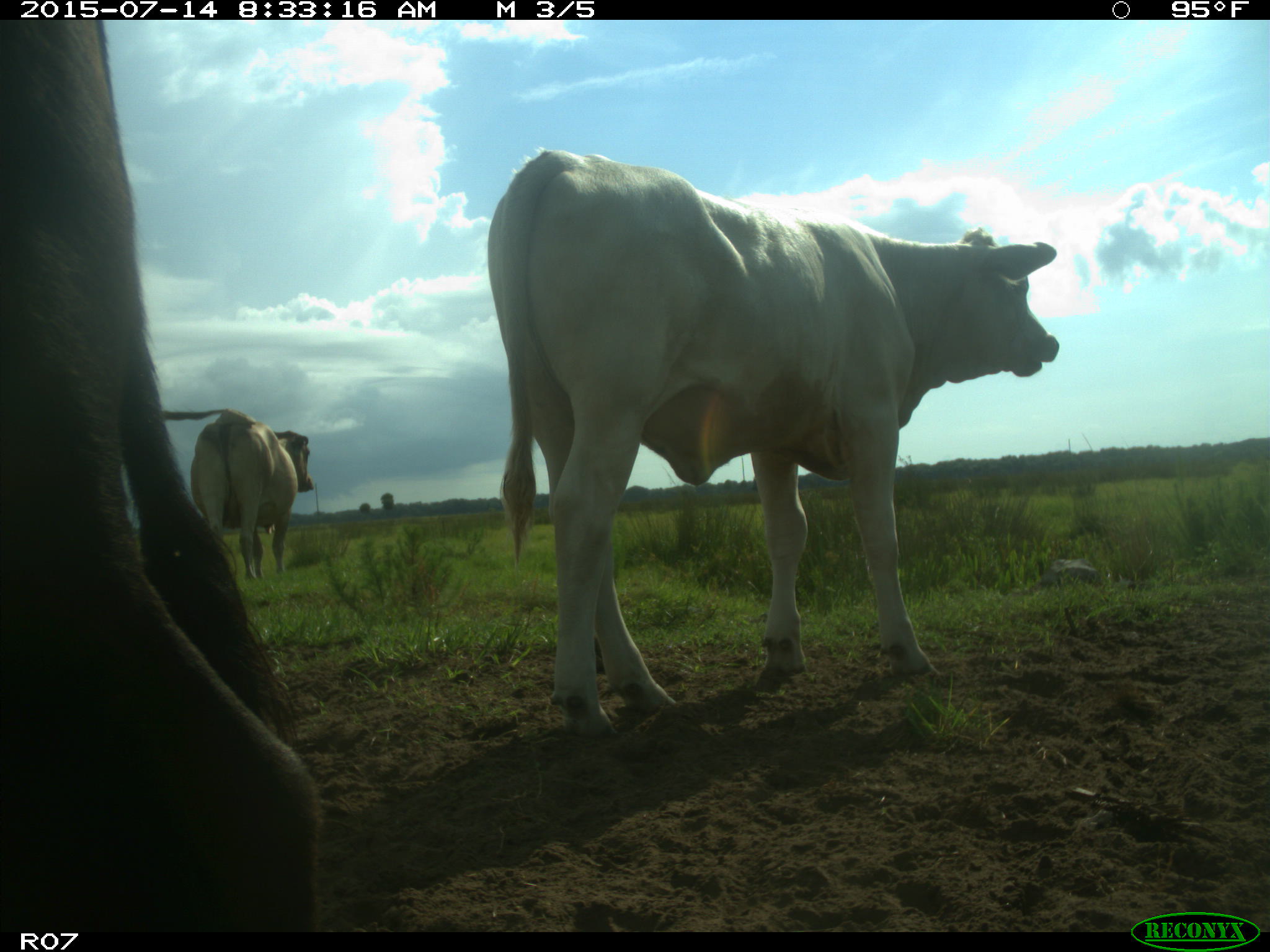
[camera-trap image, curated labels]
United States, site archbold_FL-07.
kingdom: Animalia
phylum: Chordata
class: Mammalia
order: Artiodactyla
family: Bovidae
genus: Bos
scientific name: Bos taurus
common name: domestic cow